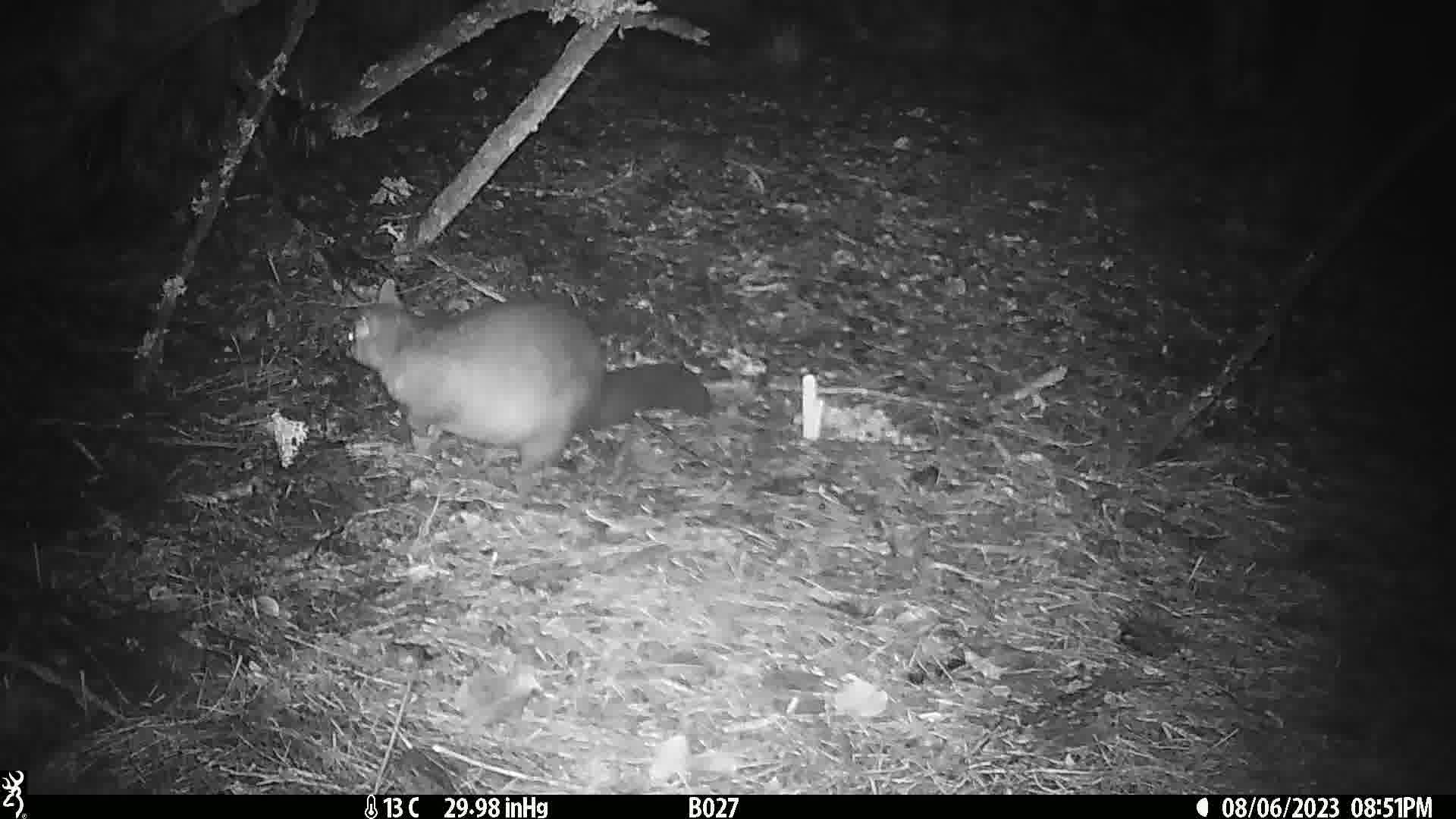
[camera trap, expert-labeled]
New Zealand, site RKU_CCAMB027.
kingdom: Animalia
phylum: Chordata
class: Mammalia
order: Diprotodontia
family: Phalangeridae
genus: Trichosurus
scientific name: Trichosurus vulpecula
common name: common brushtail possum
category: possum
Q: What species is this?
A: Possum (common brushtail possum) (Trichosurus vulpecula).